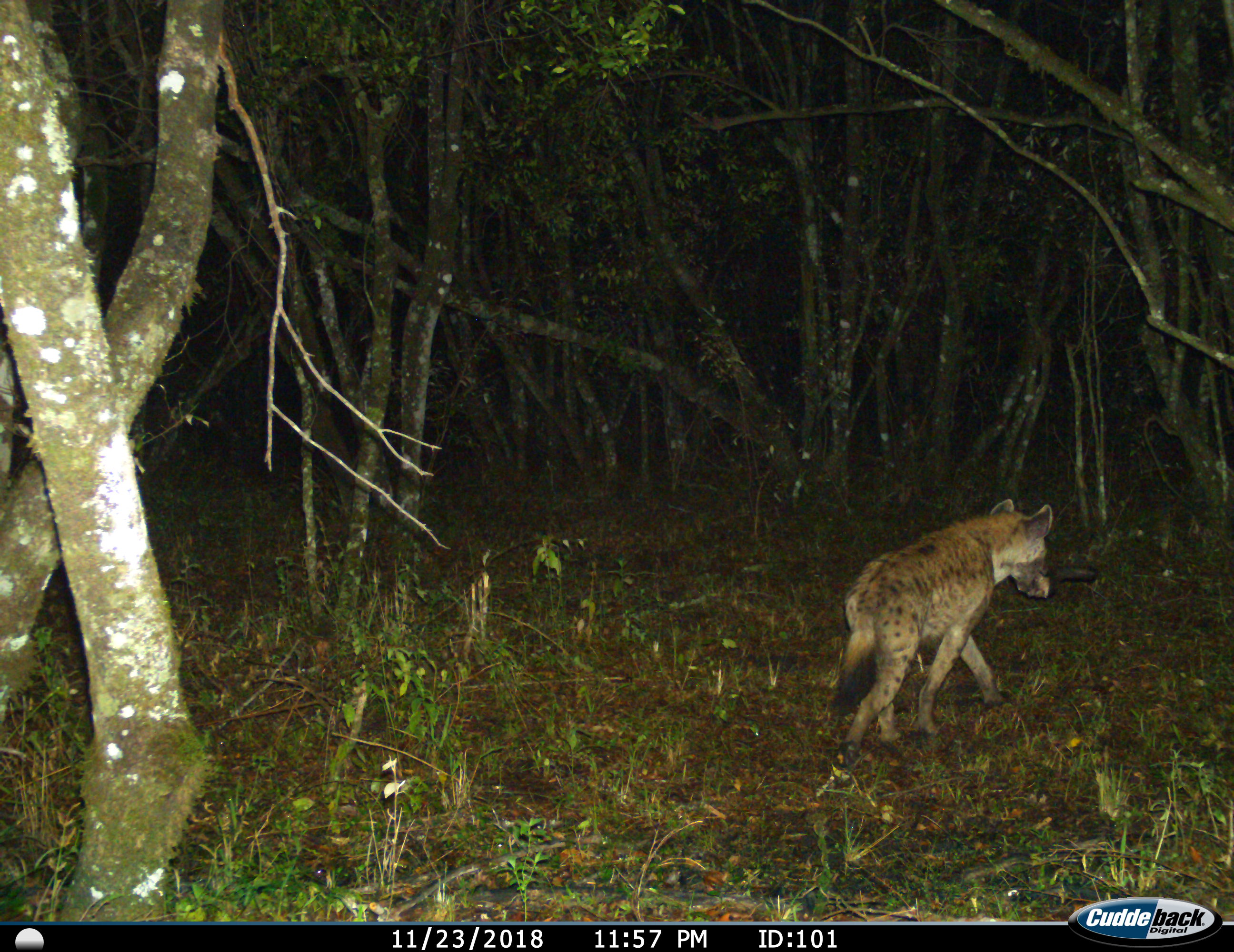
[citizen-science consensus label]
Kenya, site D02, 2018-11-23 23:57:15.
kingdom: Animalia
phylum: Chordata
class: Mammalia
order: Carnivora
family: Hyaenidae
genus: Crocuta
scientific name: Crocuta crocuta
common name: spotted hyena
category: hyenaspotted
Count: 1.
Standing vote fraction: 0%.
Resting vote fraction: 0%.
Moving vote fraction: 100%.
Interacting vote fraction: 0%.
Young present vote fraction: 0%.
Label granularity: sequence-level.